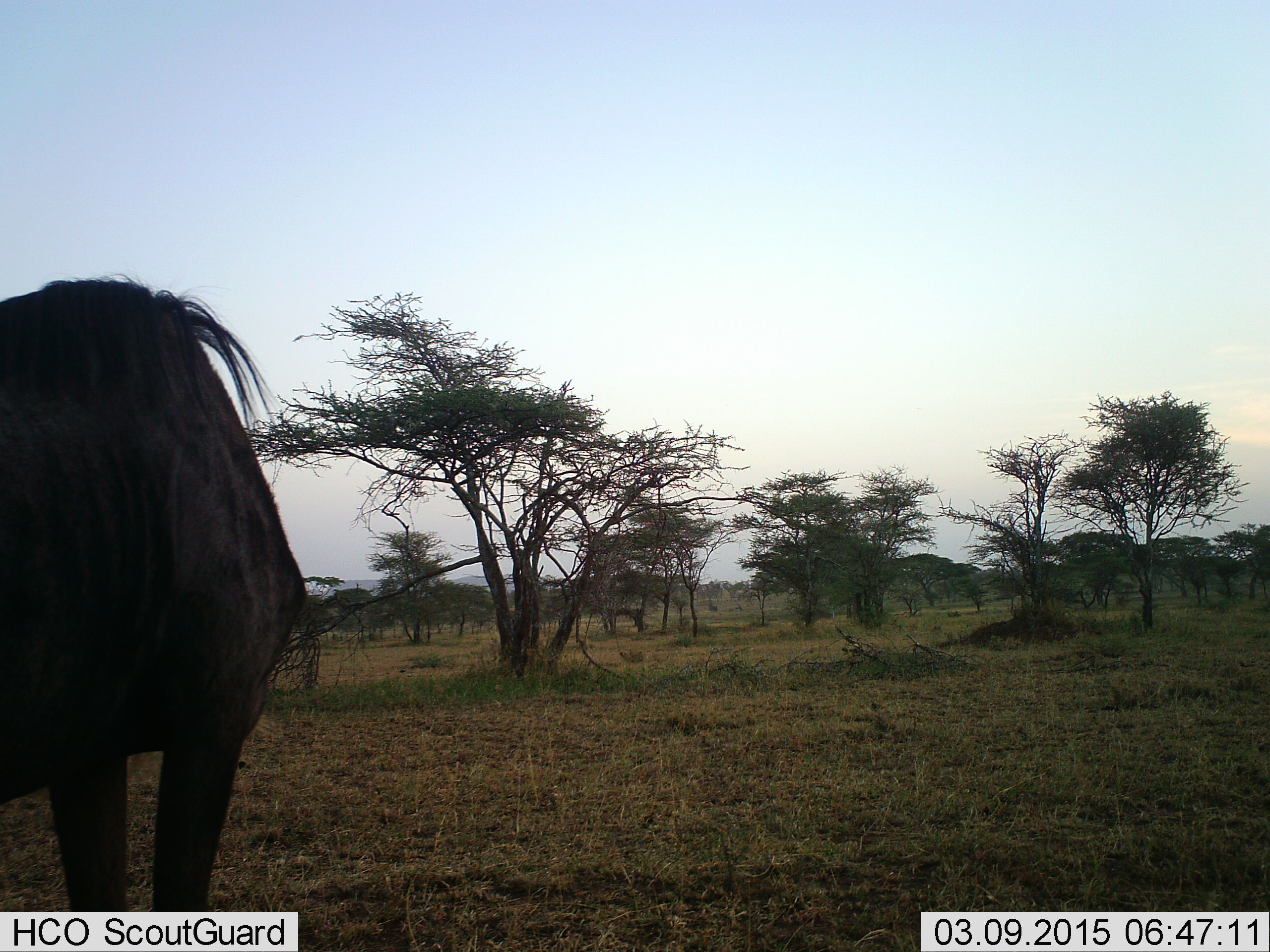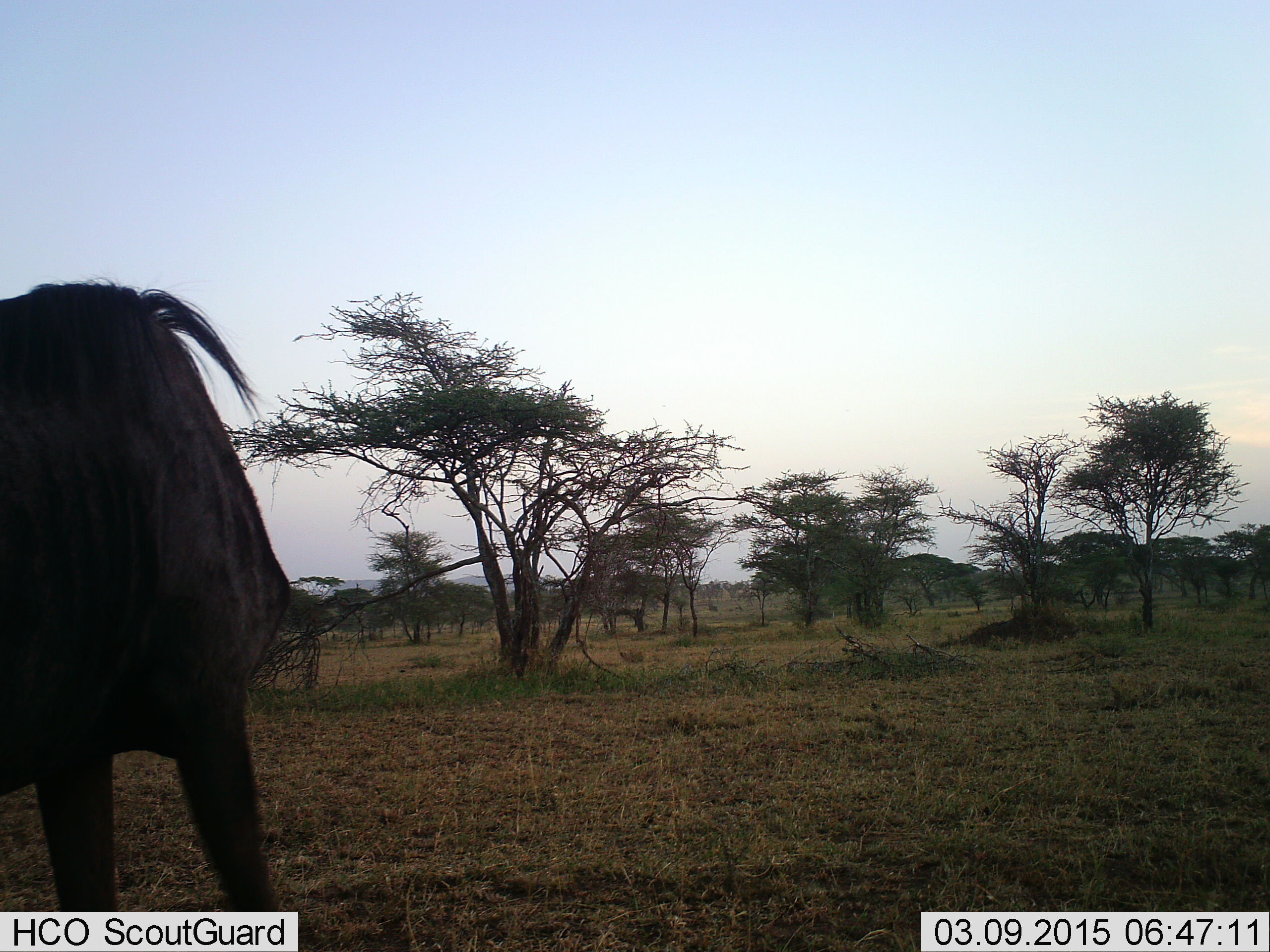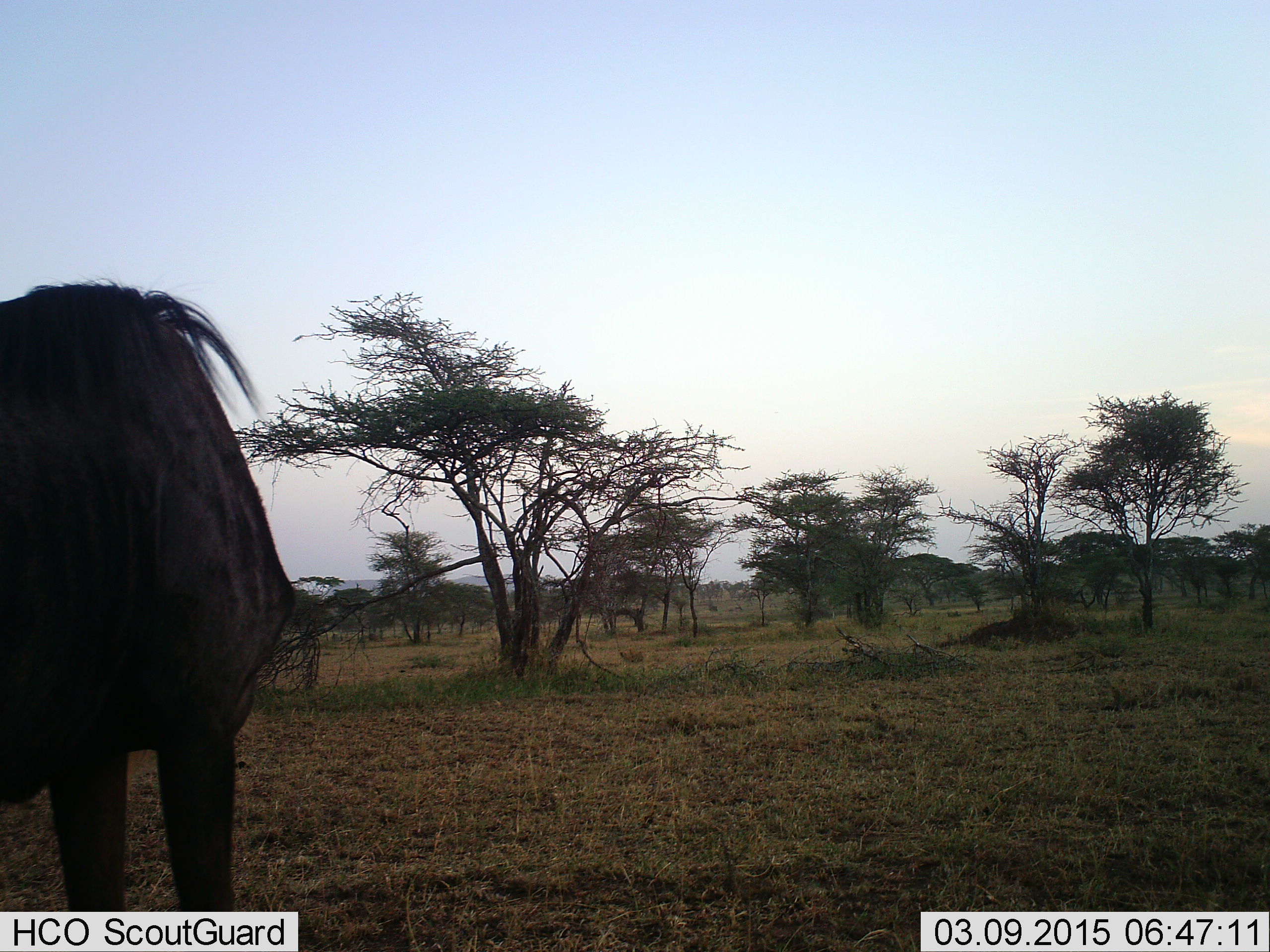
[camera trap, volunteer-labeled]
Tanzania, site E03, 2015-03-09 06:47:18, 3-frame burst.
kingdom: Animalia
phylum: Chordata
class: Mammalia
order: Artiodactyla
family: Bovidae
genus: Connochaetes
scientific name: Connochaetes taurinus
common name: blue wildebeest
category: wildebeest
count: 1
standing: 60%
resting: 0%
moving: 40%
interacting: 0%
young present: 0%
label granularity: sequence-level